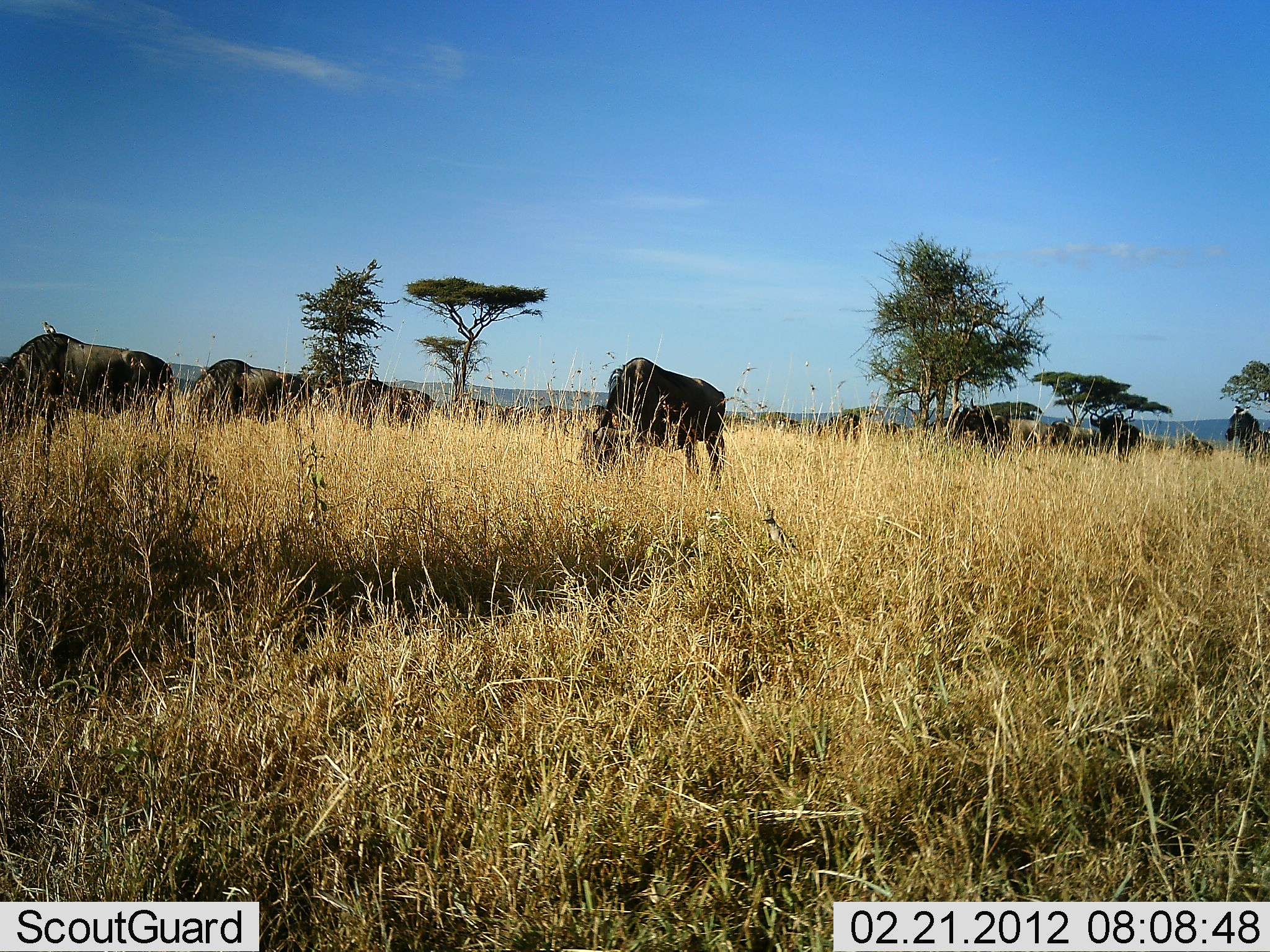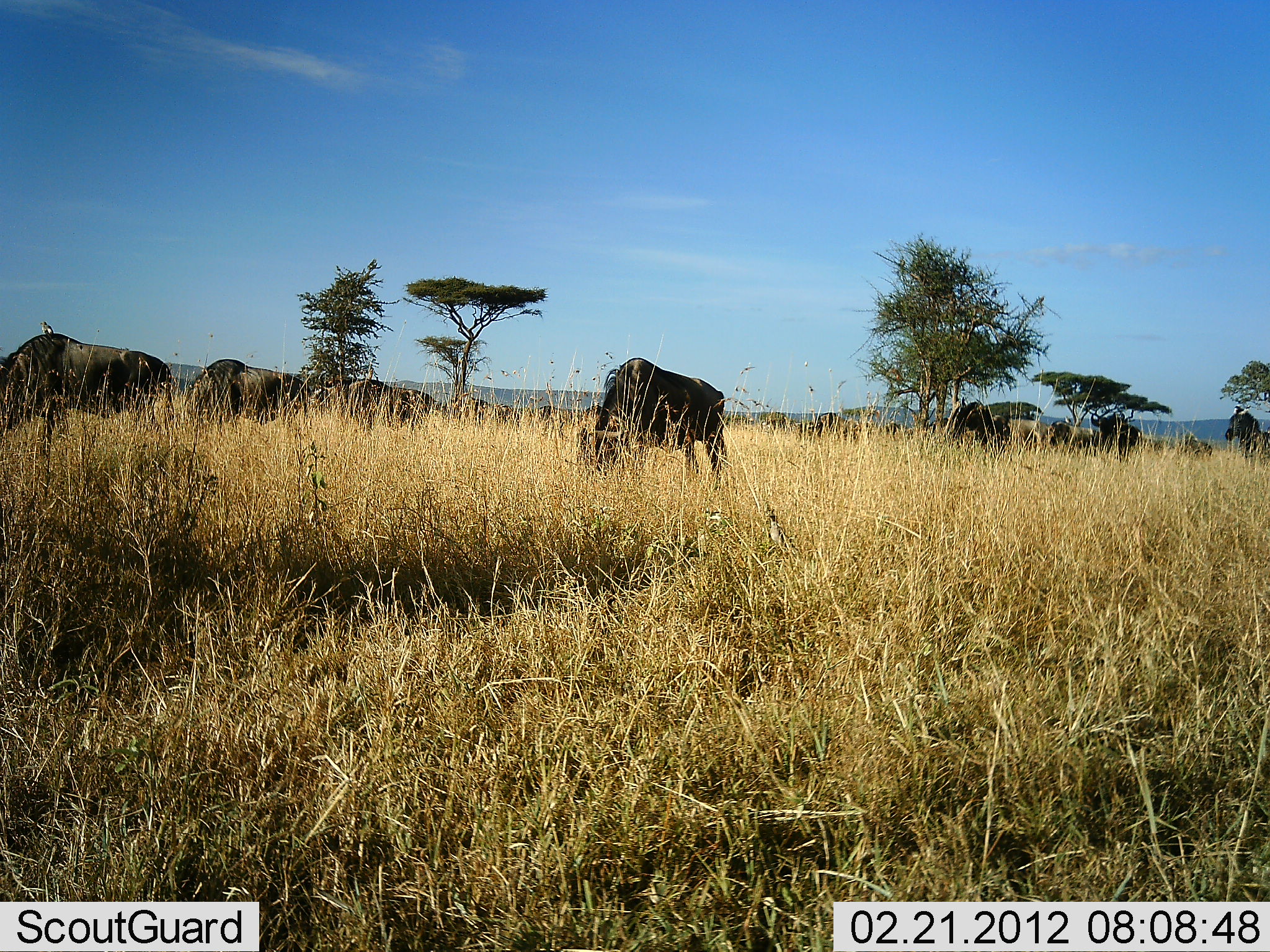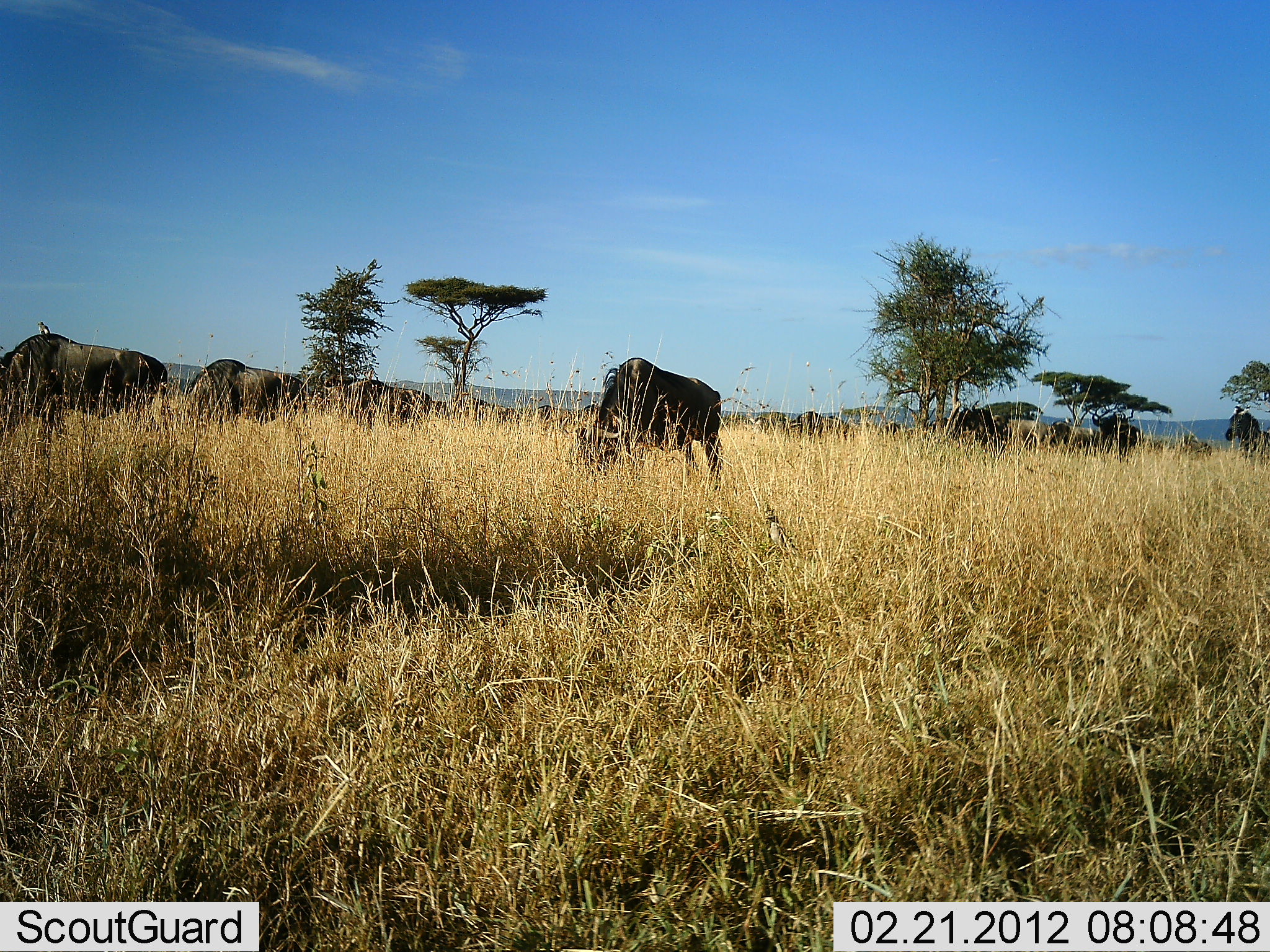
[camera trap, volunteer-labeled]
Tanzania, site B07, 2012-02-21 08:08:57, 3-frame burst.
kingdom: Animalia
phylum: Chordata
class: Mammalia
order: Artiodactyla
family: Bovidae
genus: Connochaetes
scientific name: Connochaetes taurinus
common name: blue wildebeest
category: wildebeest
Wildebeest (blue wildebeest) (Connochaetes taurinus), count 11-50. Behavior (volunteer vote fractions): standing 29%, resting 0%, moving 12%, interacting 8%. Young present (vote fraction): 0%. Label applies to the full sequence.